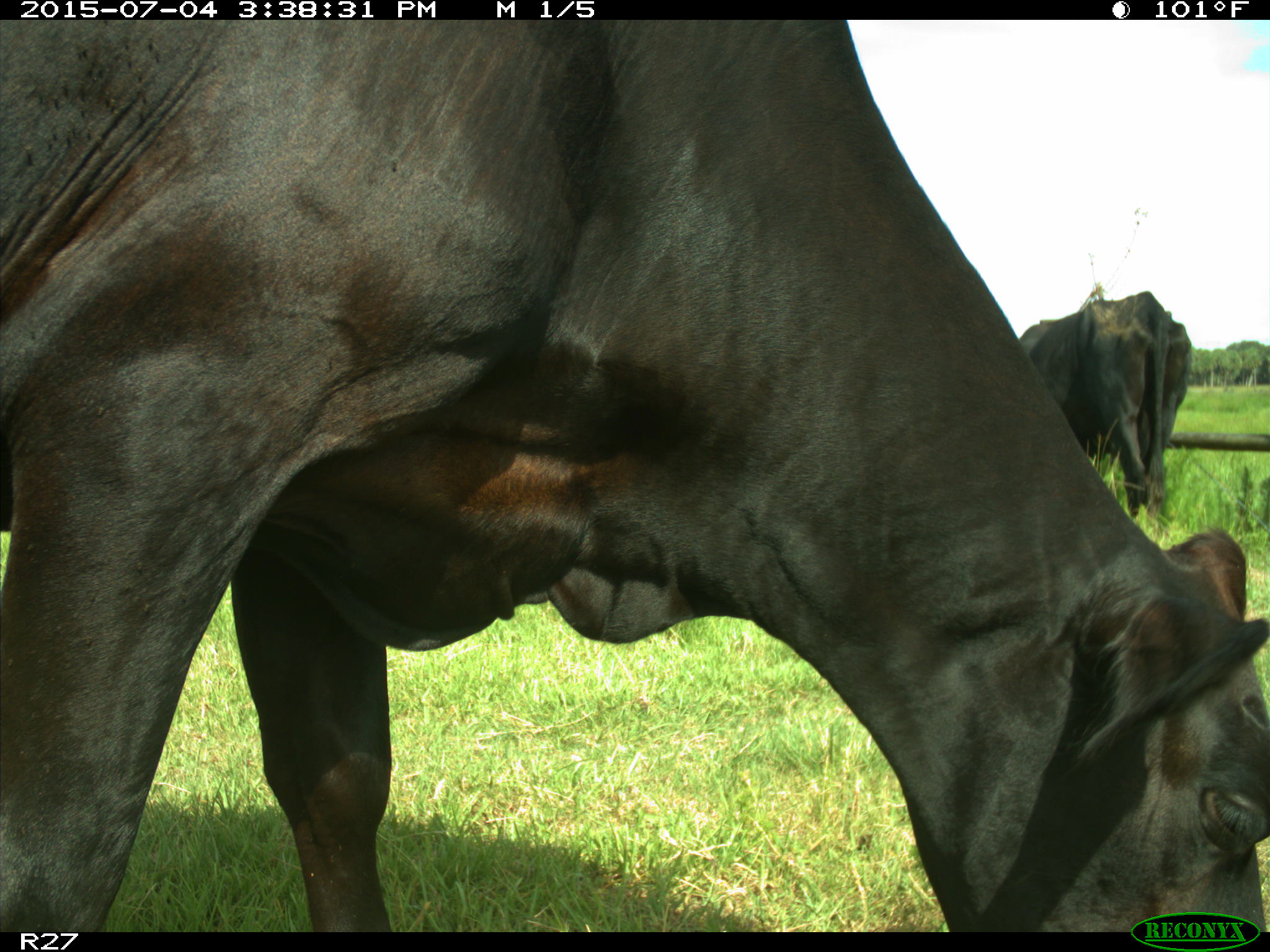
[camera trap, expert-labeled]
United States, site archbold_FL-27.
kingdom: Animalia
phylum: Chordata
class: Mammalia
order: Artiodactyla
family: Bovidae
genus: Bos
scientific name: Bos taurus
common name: domestic cow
Bos taurus (domestic cow).